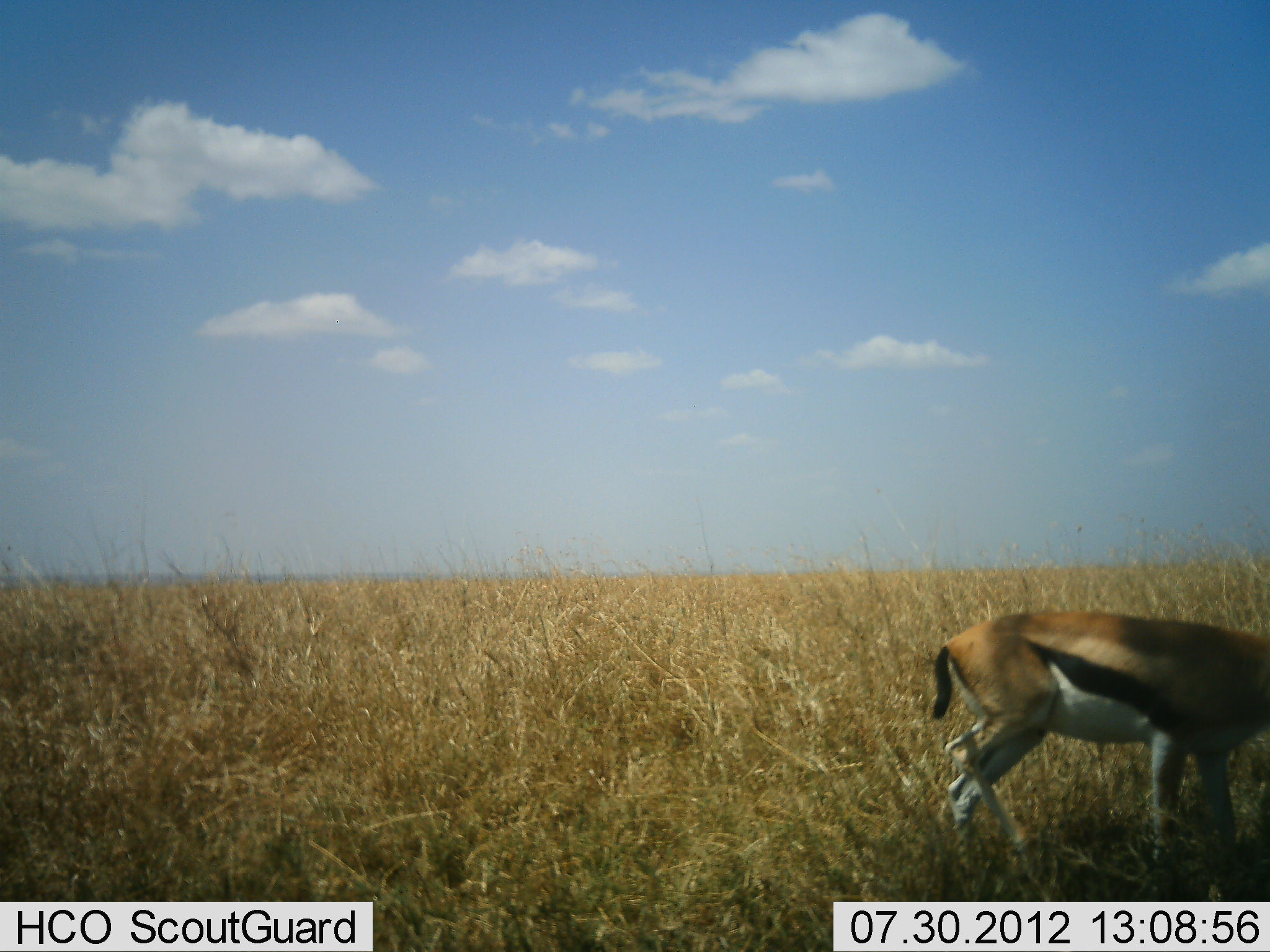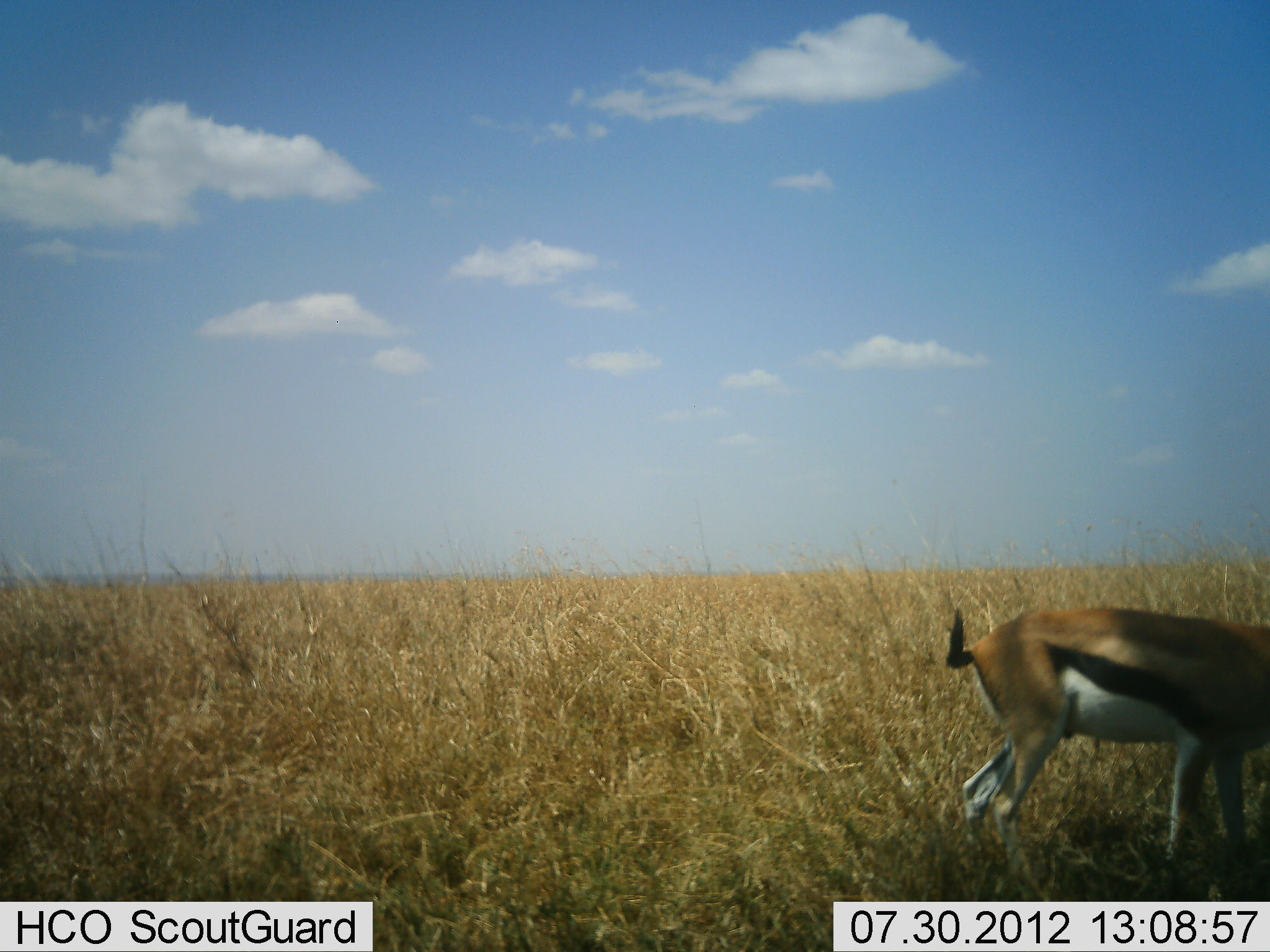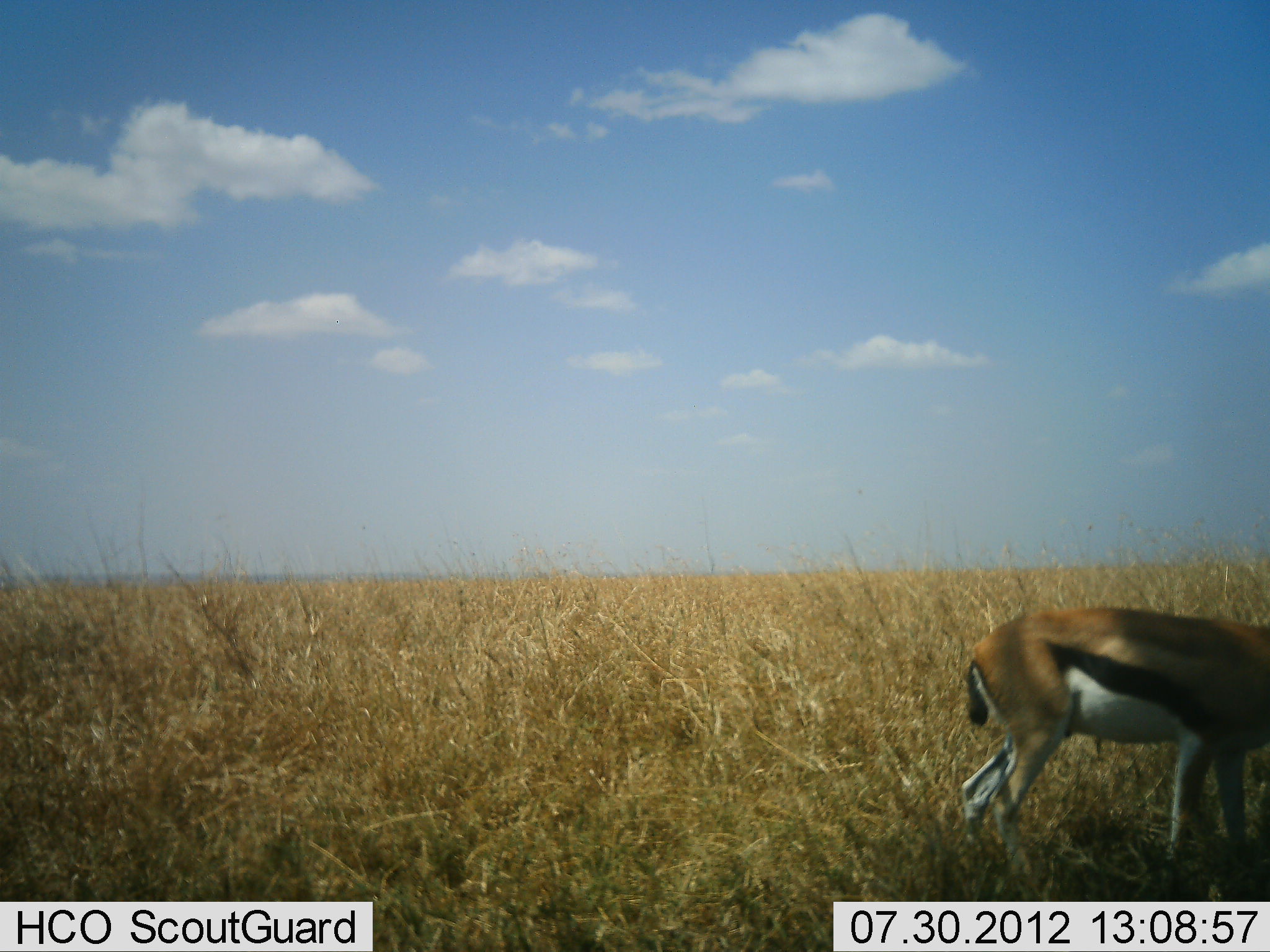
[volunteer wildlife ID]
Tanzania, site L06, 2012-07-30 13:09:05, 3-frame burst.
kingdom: Animalia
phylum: Chordata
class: Mammalia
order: Artiodactyla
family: Bovidae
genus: Eudorcas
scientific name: Eudorcas thomsonii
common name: thomson's gazelle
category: gazellethomsons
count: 1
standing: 50%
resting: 0%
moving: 20%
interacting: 0%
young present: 0%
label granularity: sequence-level